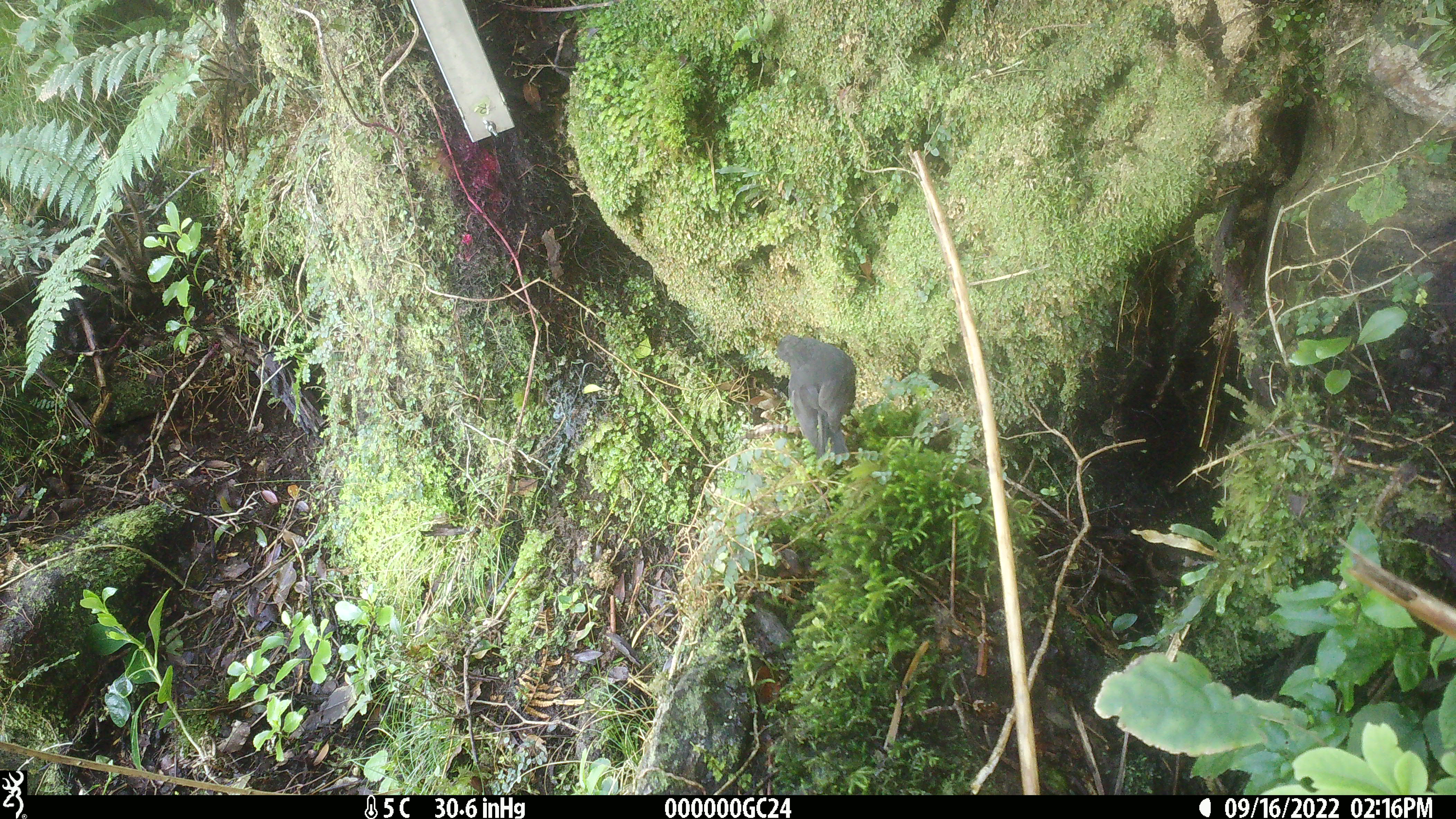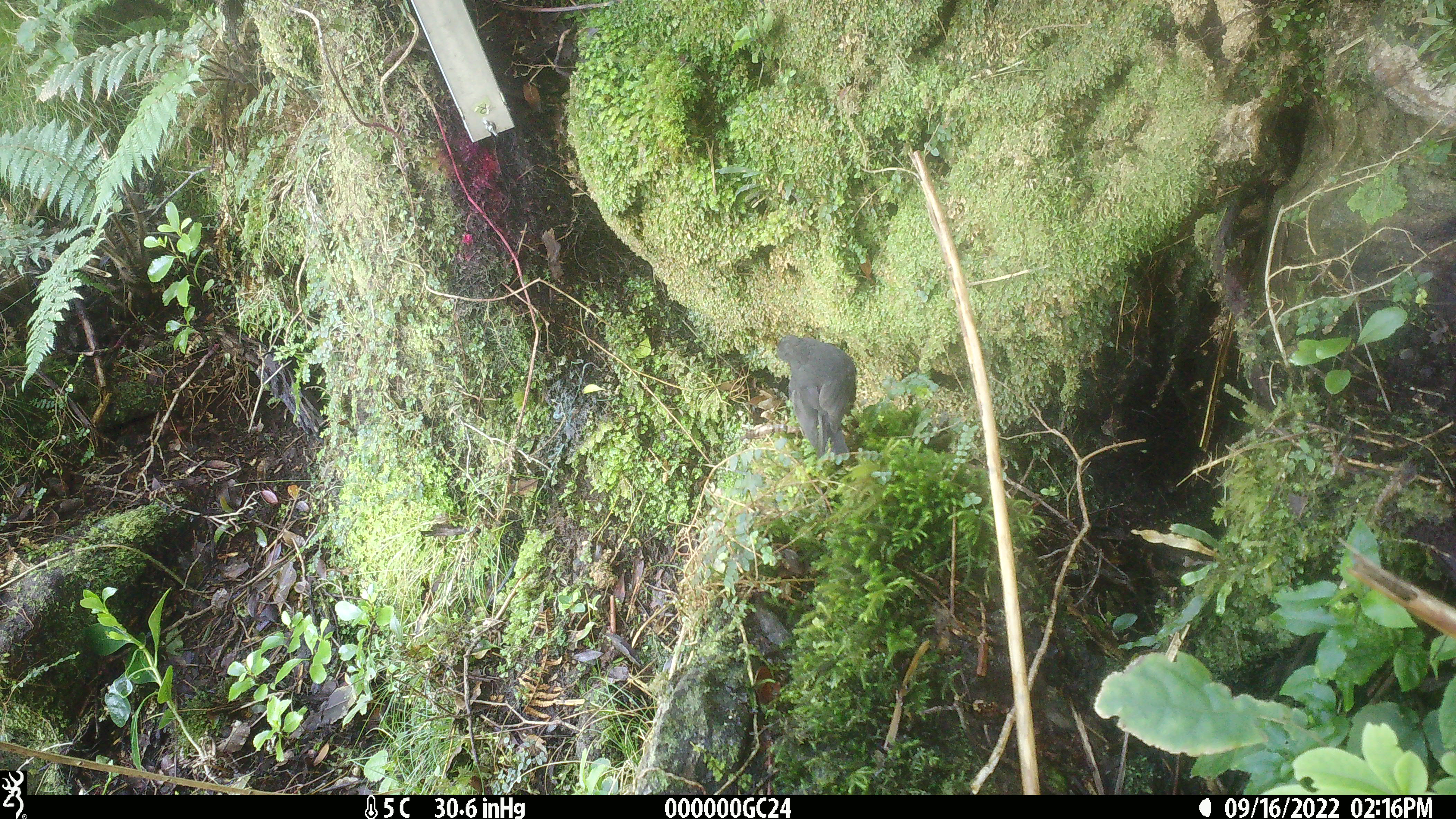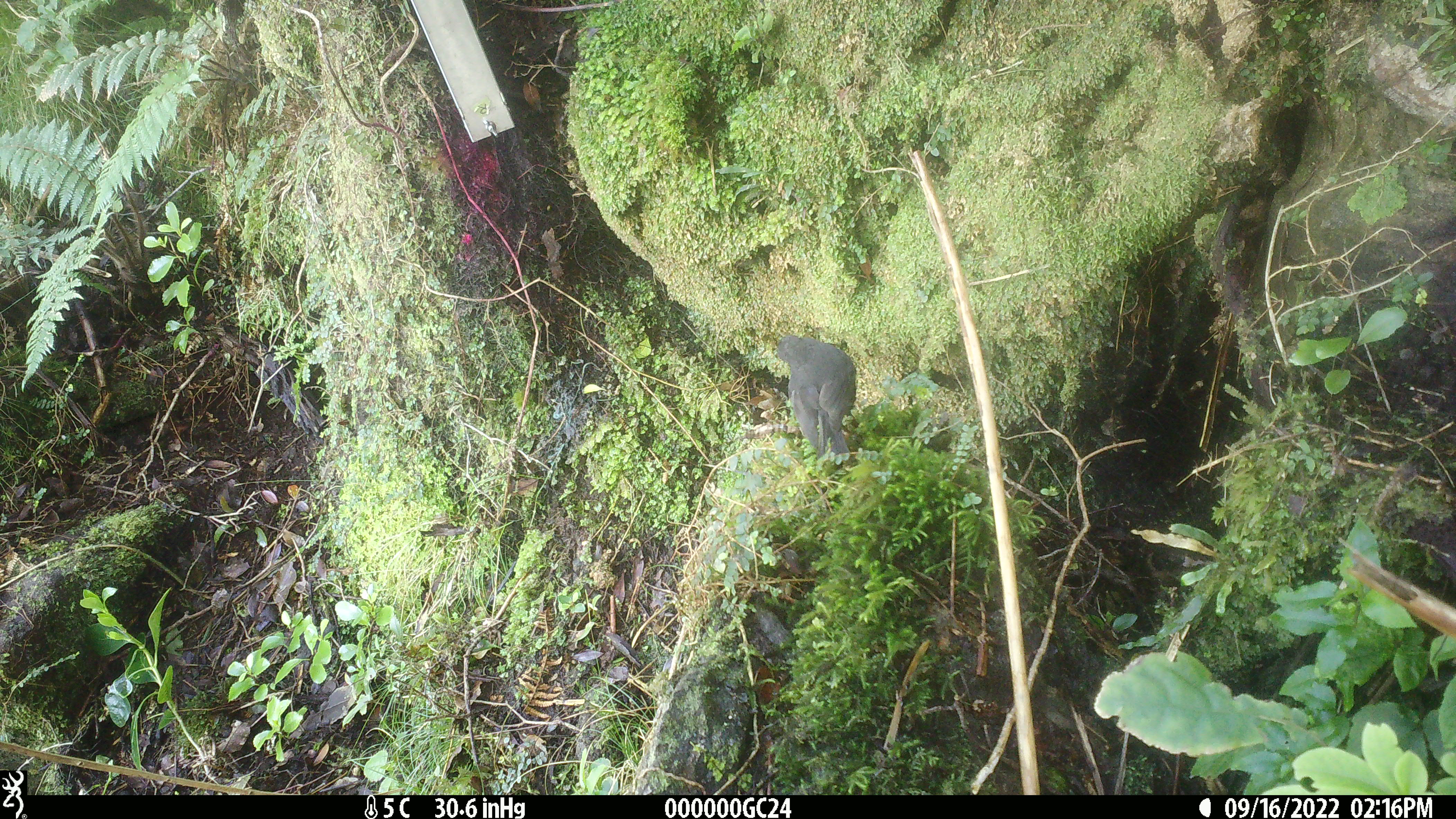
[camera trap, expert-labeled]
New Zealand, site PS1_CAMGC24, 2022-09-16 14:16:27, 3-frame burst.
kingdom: Animalia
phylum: Chordata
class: Aves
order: Passeriformes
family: Petroicidae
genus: Petroica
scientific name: Petroica australis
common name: new zealand robin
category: robin